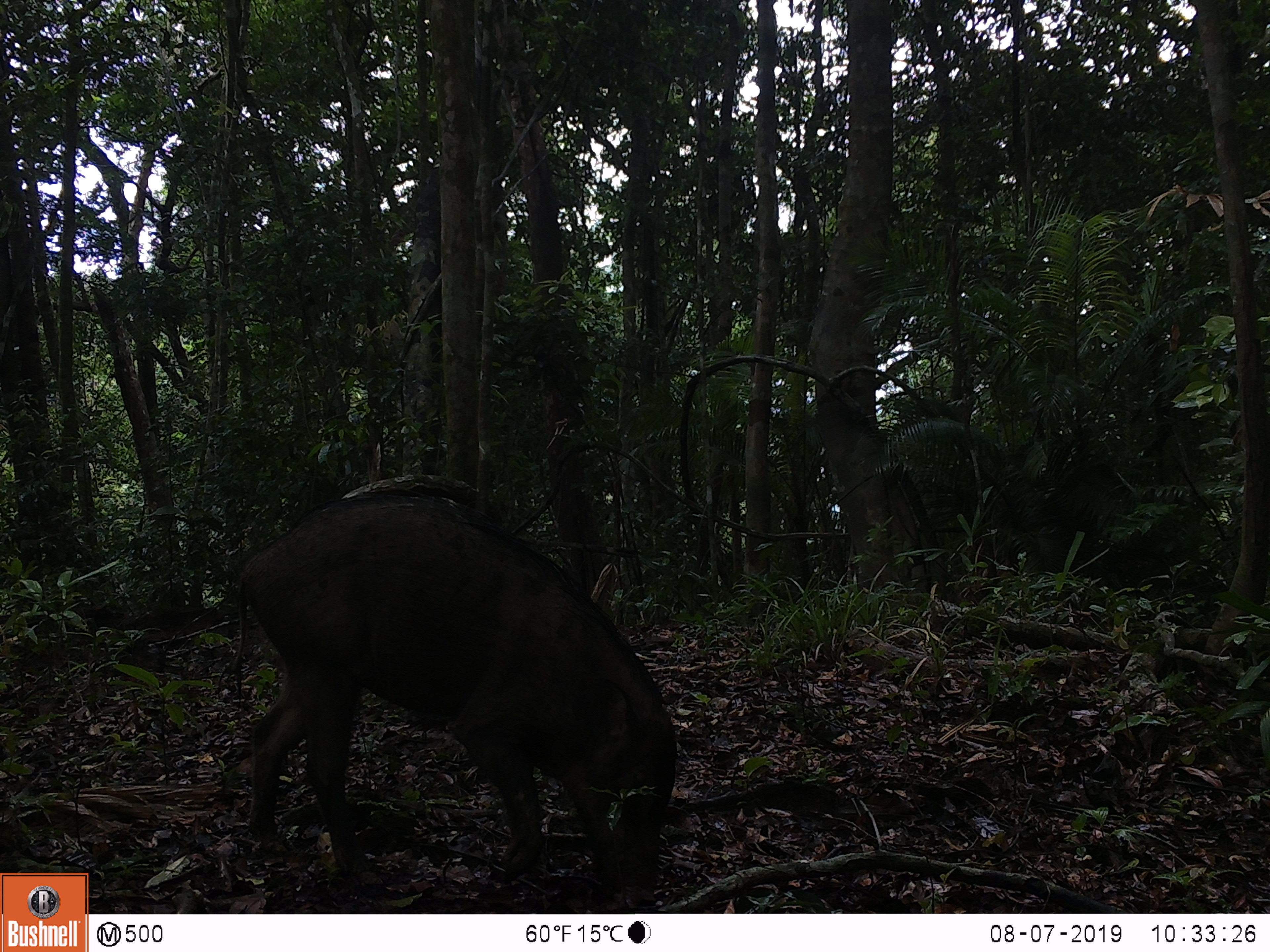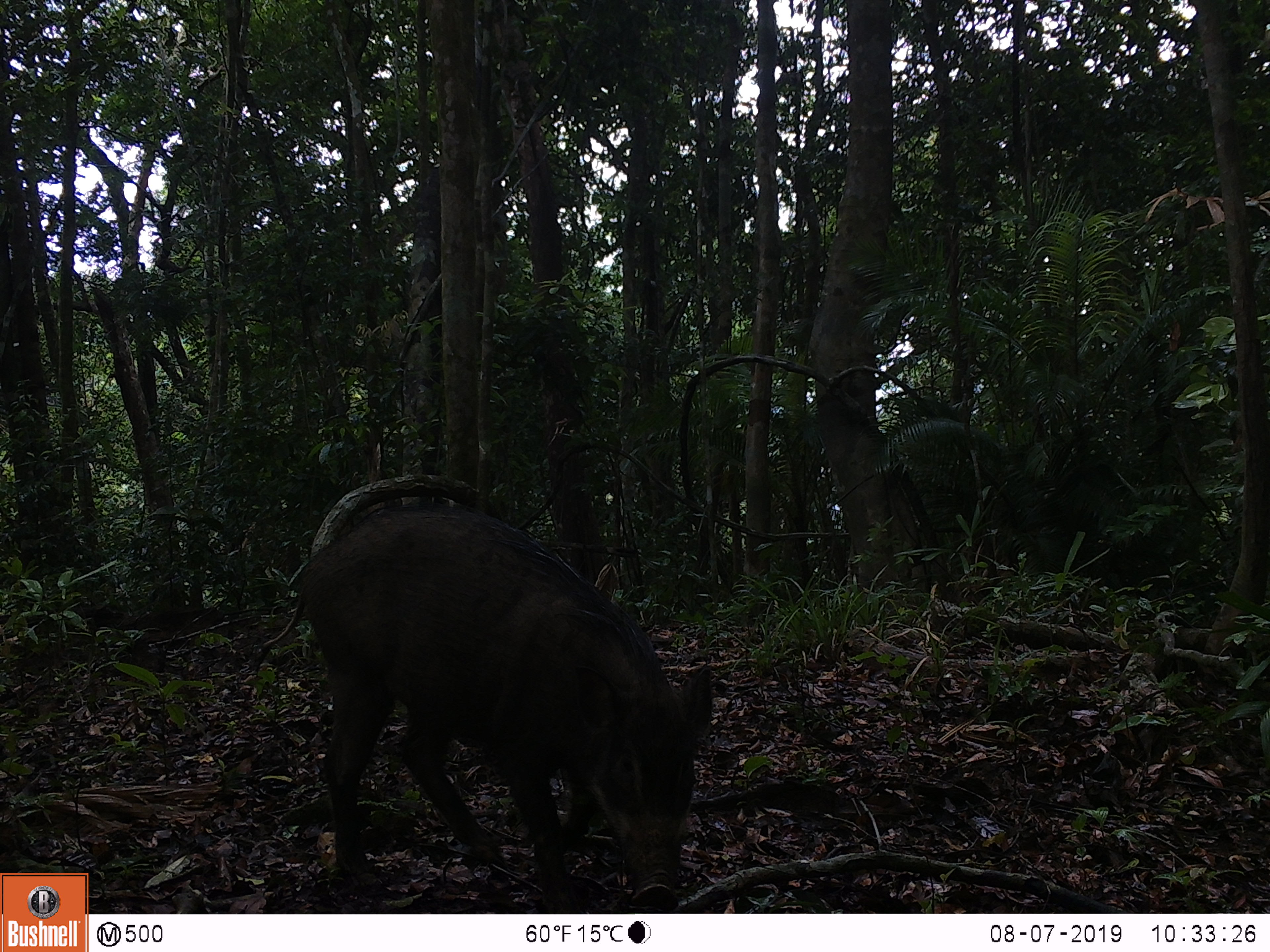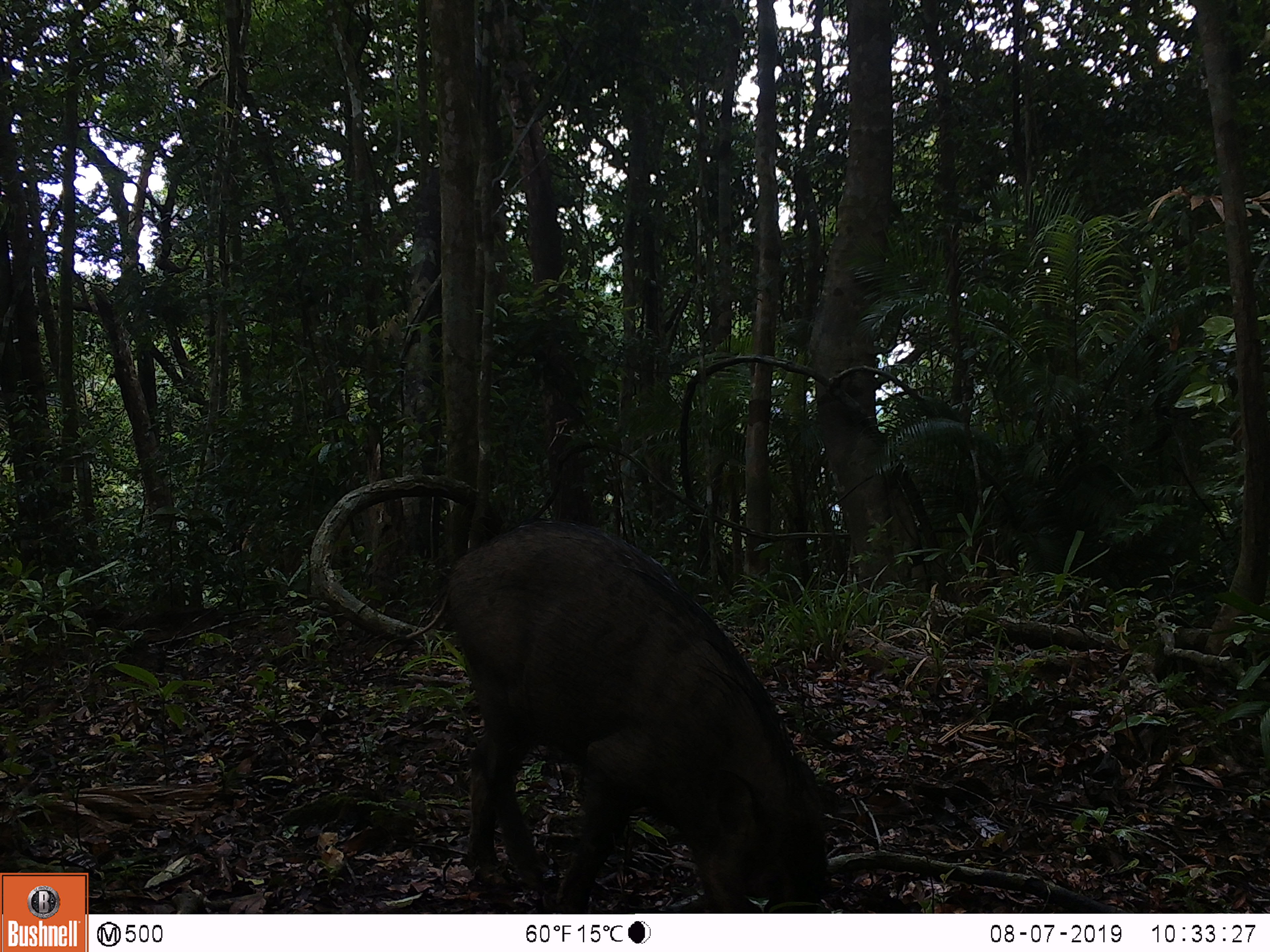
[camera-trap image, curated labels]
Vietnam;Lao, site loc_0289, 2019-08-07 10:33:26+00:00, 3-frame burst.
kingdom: Animalia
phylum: Chordata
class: Mammalia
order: Artiodactyla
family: Suidae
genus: Sus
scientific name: Sus scrofa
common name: eurasian wild pig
Eurasian wild pig (Sus scrofa). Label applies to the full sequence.